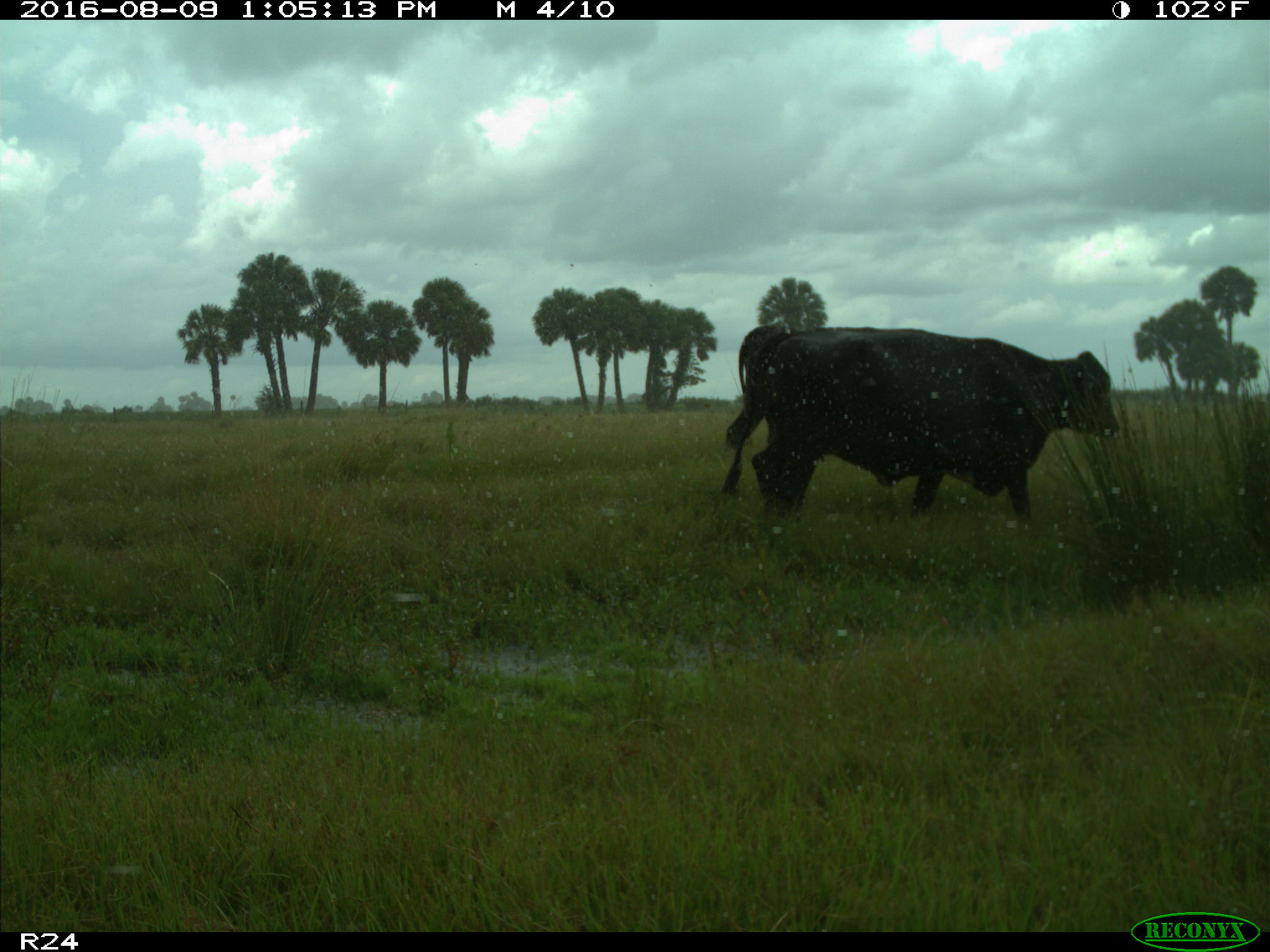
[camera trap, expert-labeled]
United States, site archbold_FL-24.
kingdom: Animalia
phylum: Chordata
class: Mammalia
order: Artiodactyla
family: Bovidae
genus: Bos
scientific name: Bos taurus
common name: domestic cow